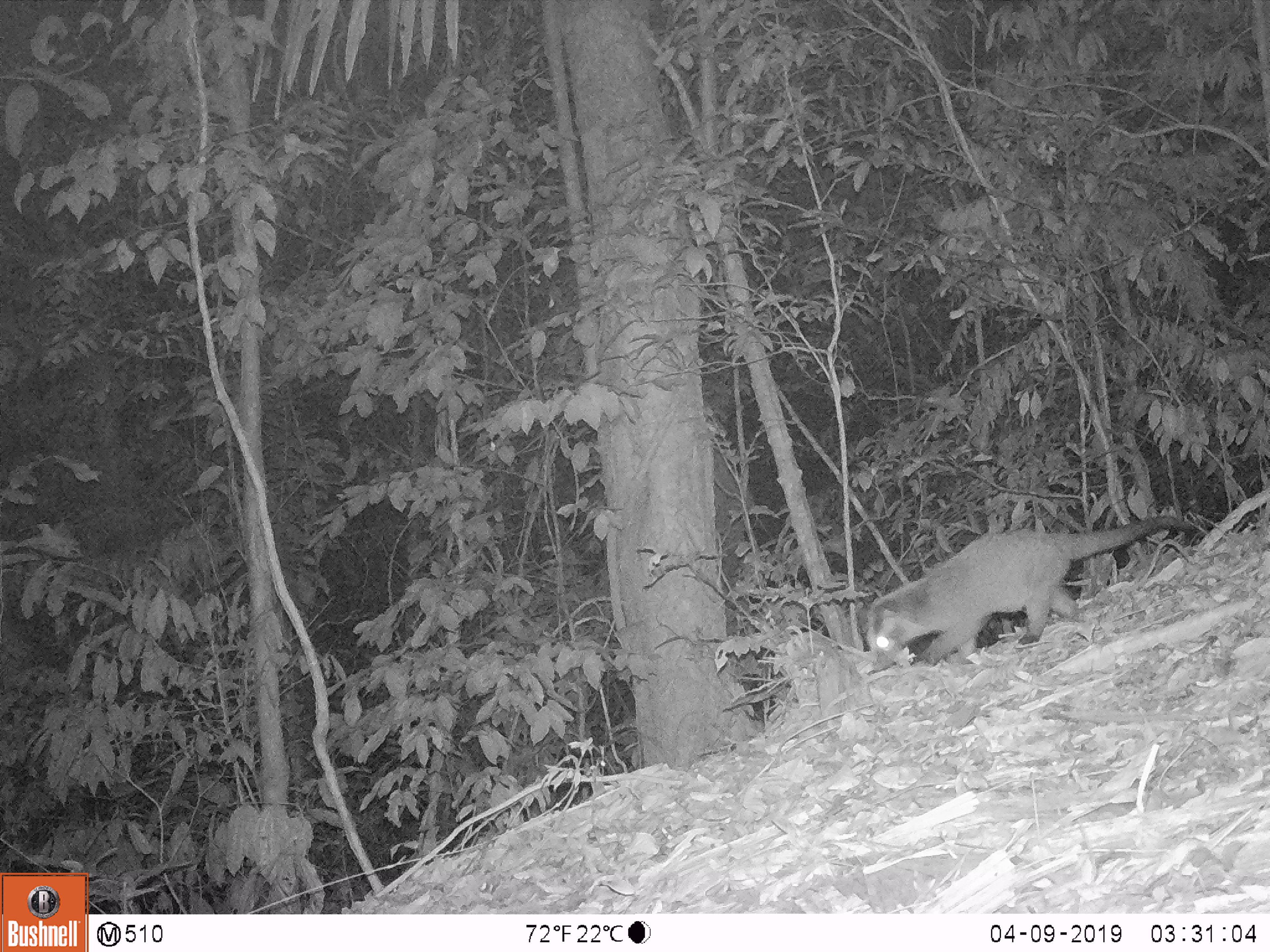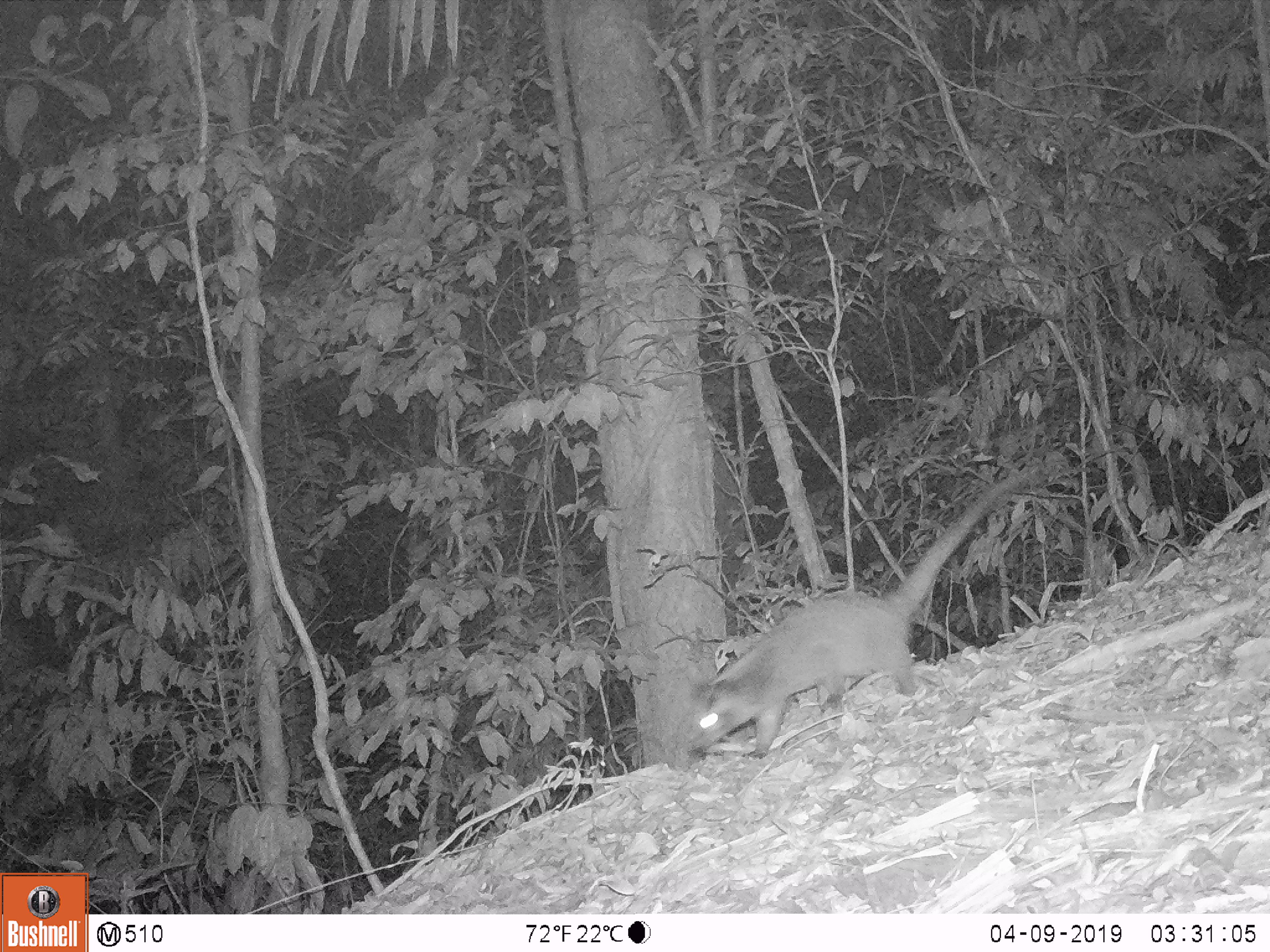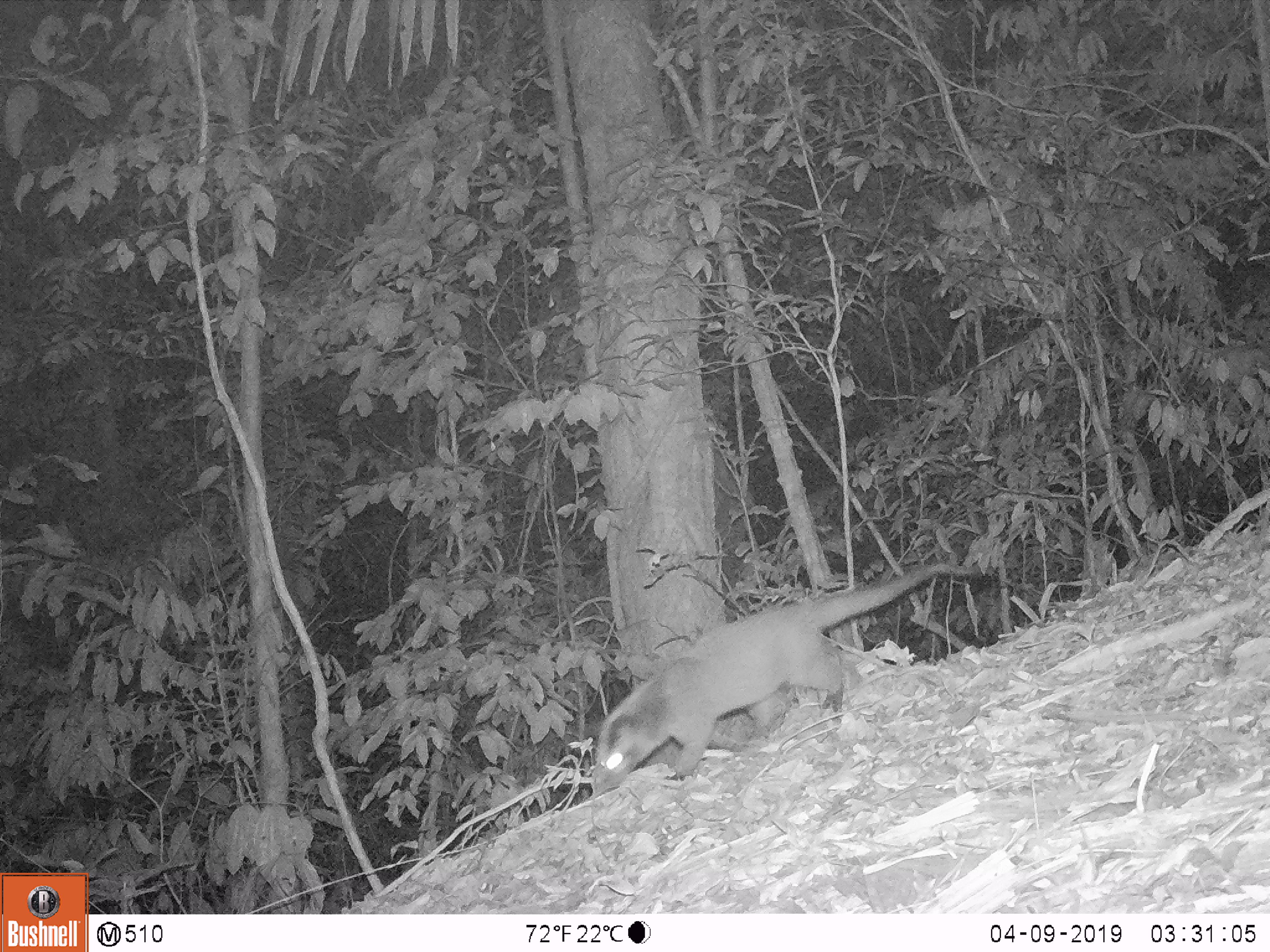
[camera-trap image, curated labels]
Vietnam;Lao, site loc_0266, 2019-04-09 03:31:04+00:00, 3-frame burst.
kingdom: Animalia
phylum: Chordata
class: Mammalia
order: Carnivora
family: Viverridae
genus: Paguma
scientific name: Paguma larvata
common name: masked palm civet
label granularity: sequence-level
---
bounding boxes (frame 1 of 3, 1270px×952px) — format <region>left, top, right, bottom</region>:
masked palm civet: <region>866, 514, 1192, 673</region>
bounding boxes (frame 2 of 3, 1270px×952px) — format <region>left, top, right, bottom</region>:
masked palm civet: <region>688, 471, 1046, 759</region>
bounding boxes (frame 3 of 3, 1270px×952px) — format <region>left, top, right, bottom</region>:
masked palm civet: <region>590, 566, 983, 797</region>